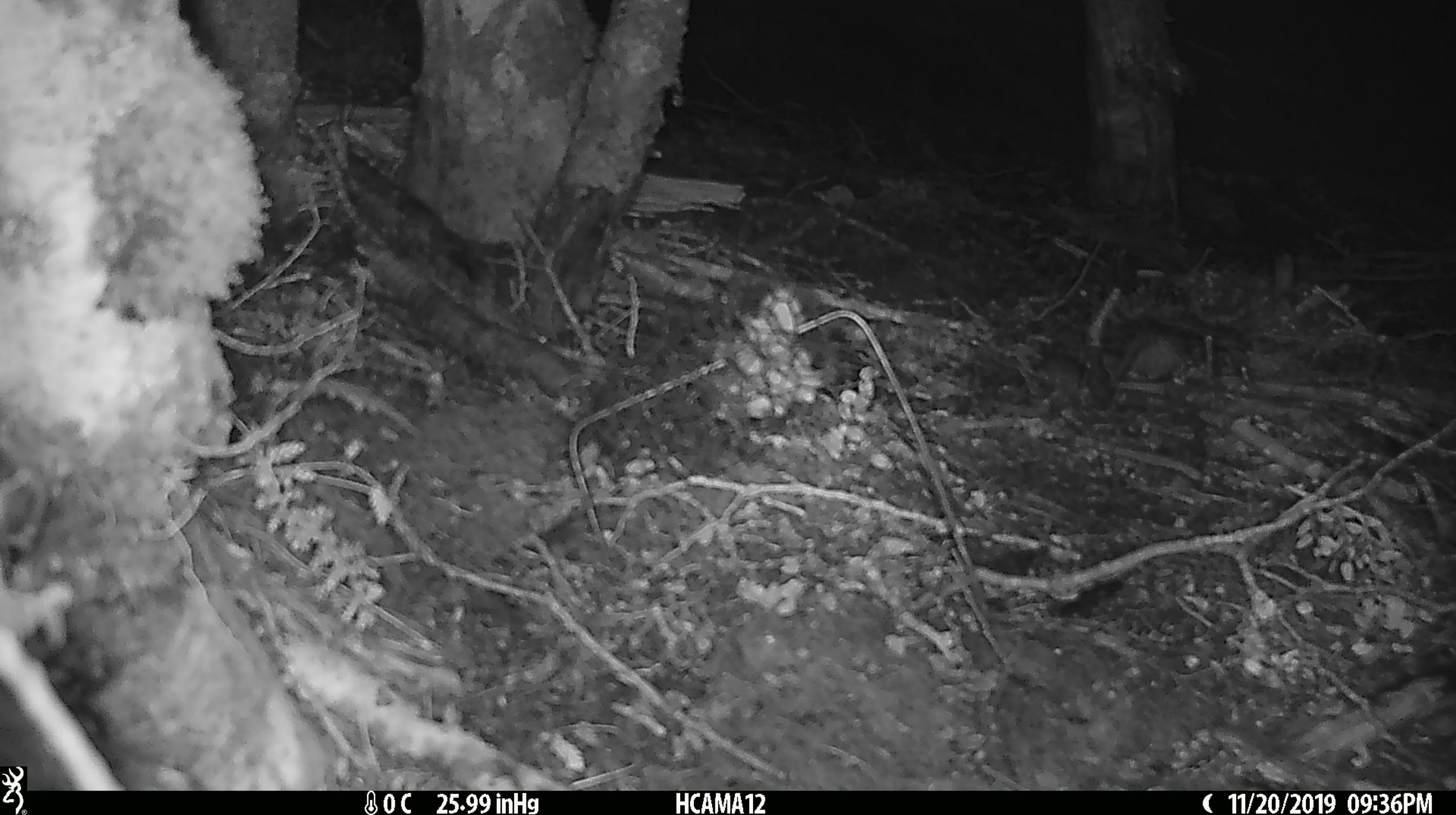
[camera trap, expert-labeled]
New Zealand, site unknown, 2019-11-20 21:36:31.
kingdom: Animalia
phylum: Chordata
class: Mammalia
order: Rodentia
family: Muridae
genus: Mus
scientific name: Mus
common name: mouse